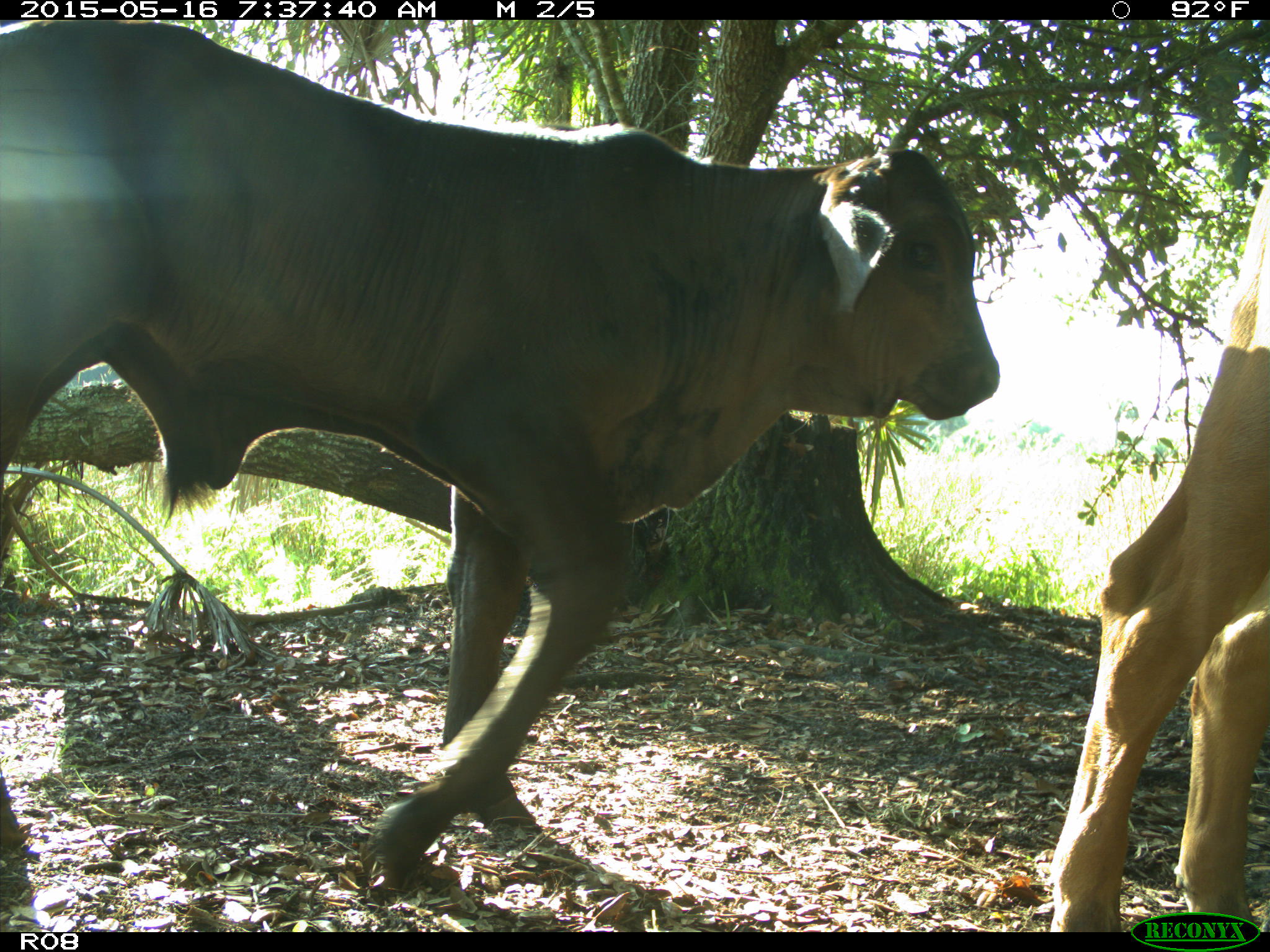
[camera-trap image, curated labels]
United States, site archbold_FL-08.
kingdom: Animalia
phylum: Chordata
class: Mammalia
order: Artiodactyla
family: Bovidae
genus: Bos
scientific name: Bos taurus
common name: domestic cow